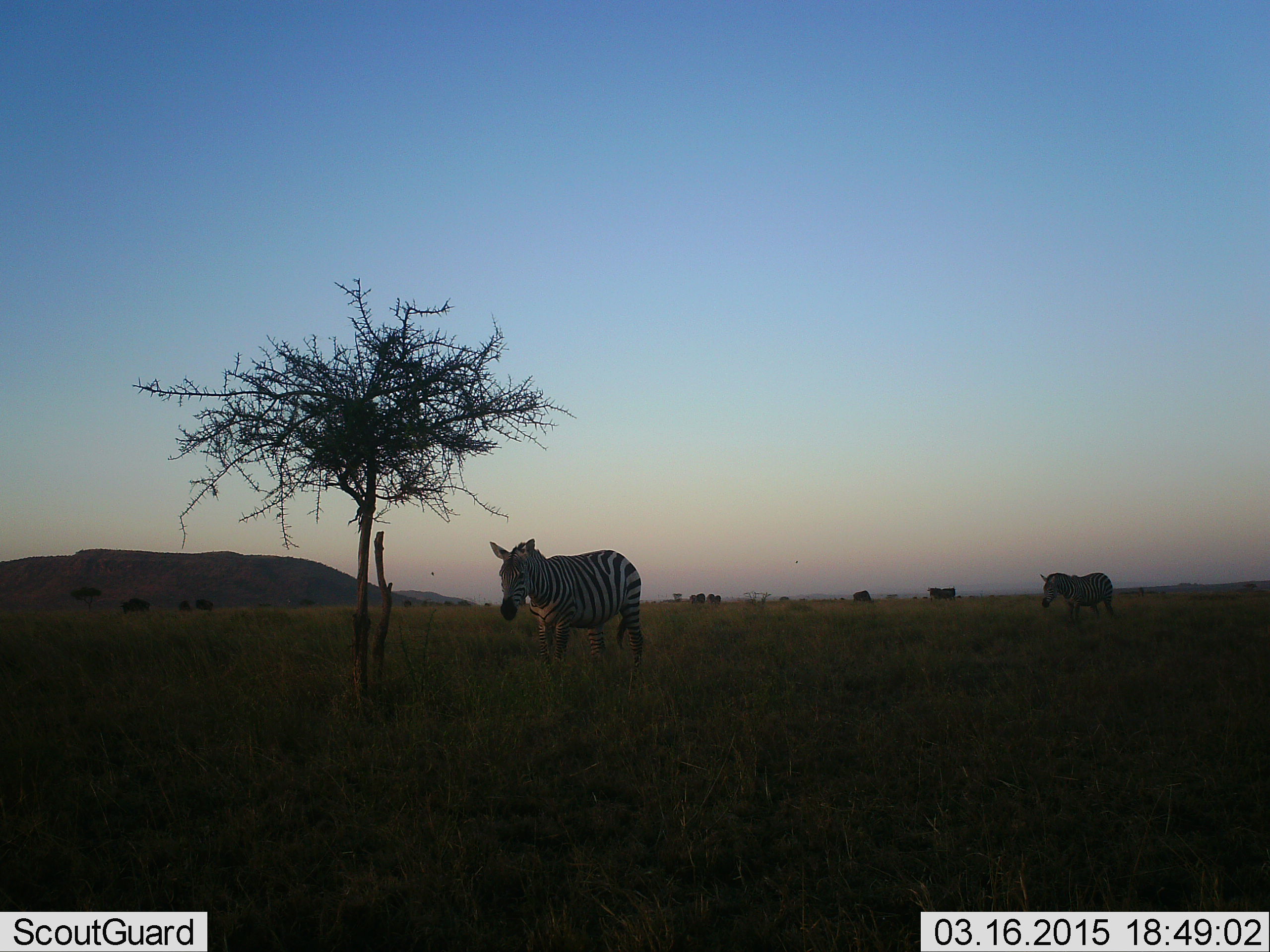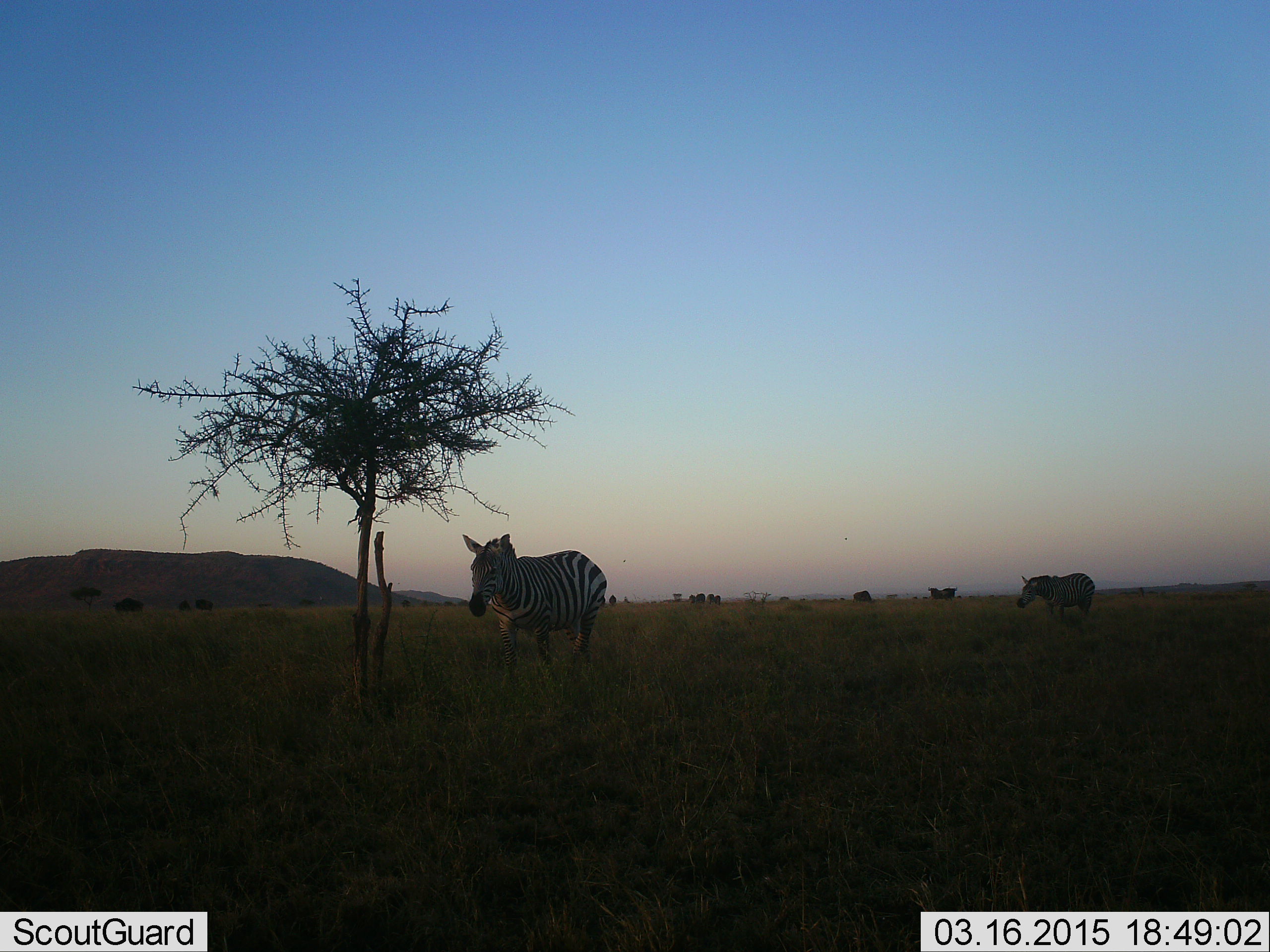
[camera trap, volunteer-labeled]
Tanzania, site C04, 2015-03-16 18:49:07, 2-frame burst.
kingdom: Animalia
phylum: Chordata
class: Mammalia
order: Perissodactyla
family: Equidae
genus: Equus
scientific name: Equus quagga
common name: plains zebra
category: zebra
Zebra (plains zebra) (Equus quagga), count 2. Behavior (volunteer vote fractions): standing 33%, resting 0%, moving 83%, interacting 0%. Young present (vote fraction): 0%. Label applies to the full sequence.